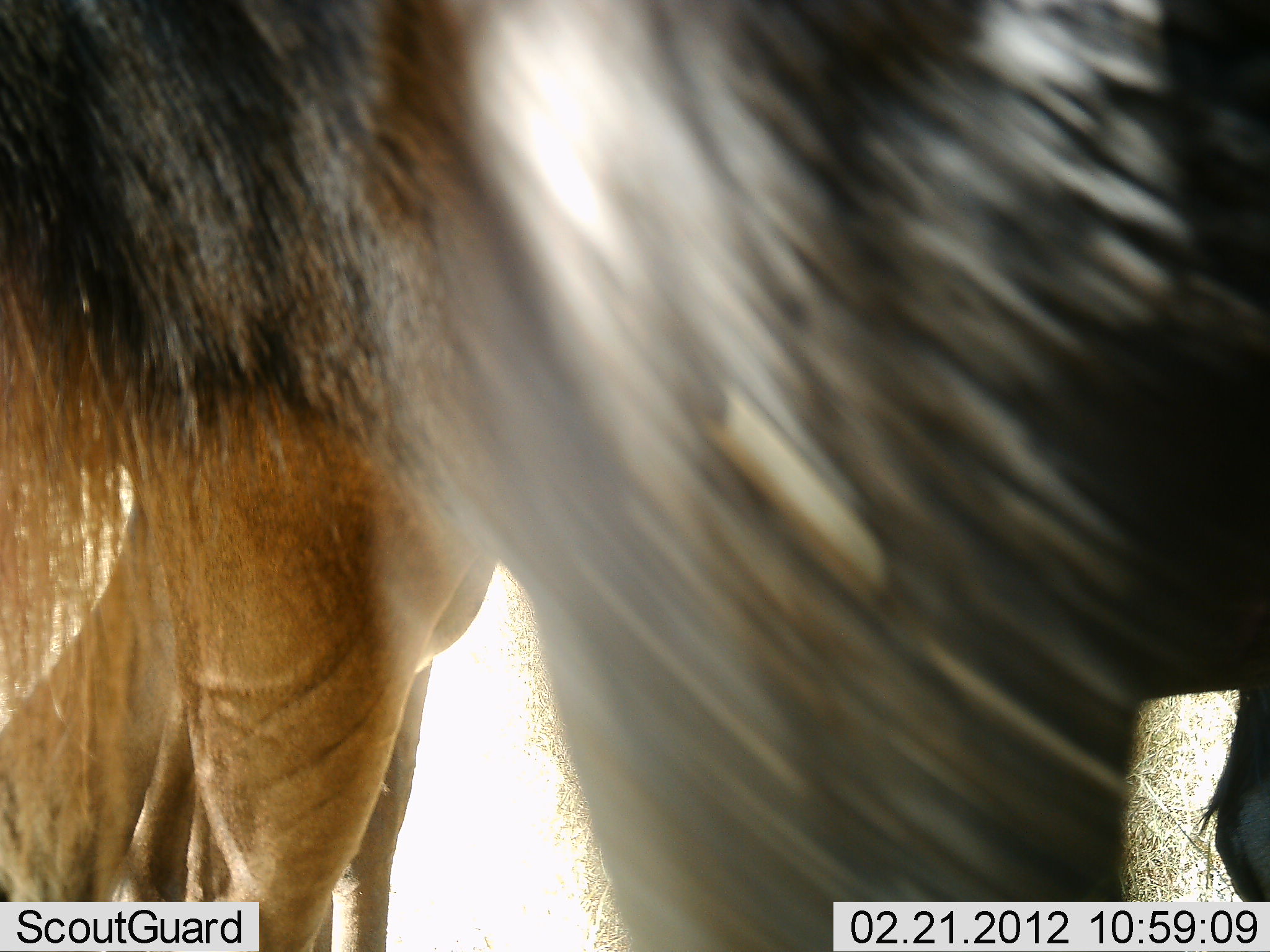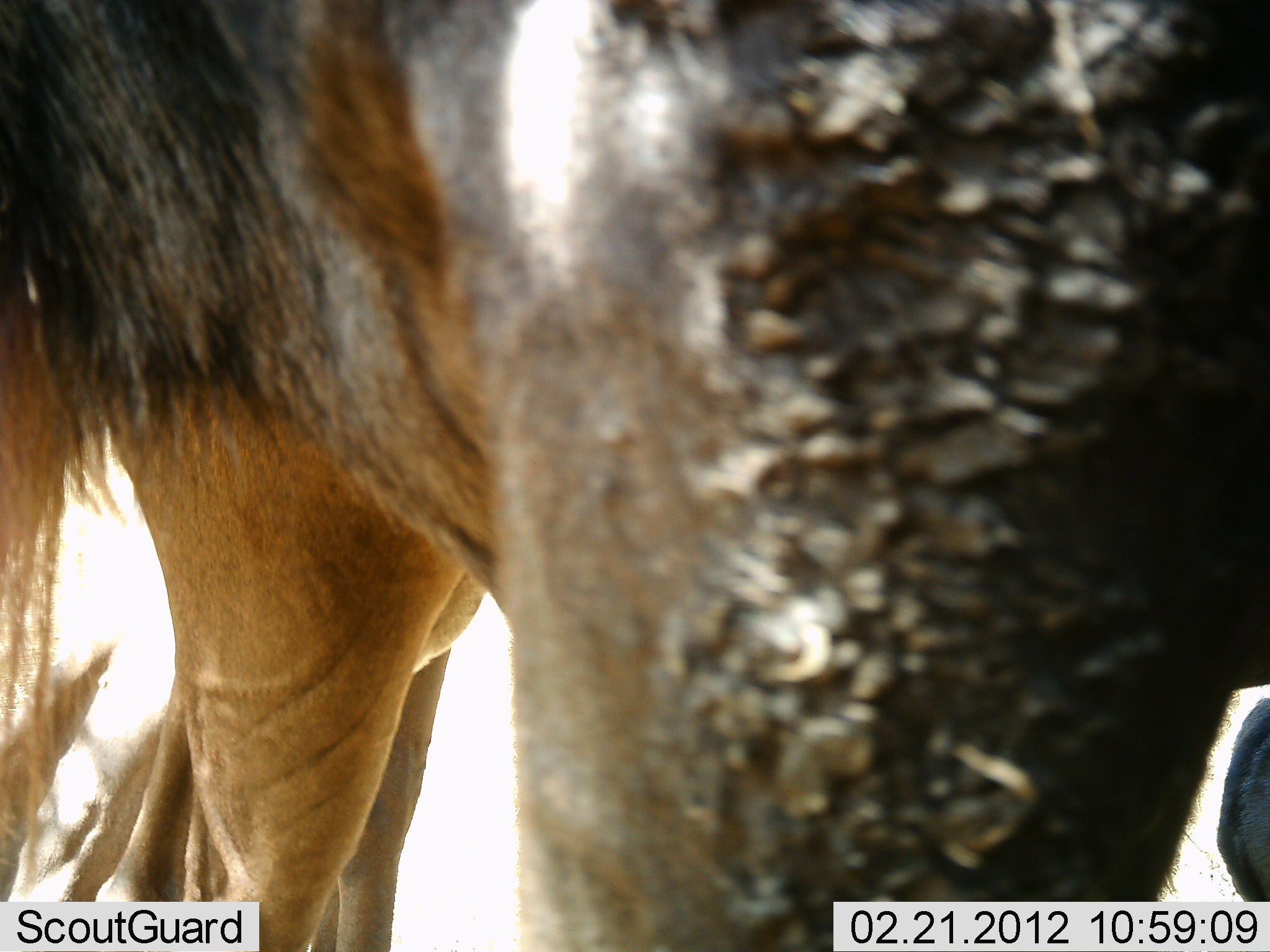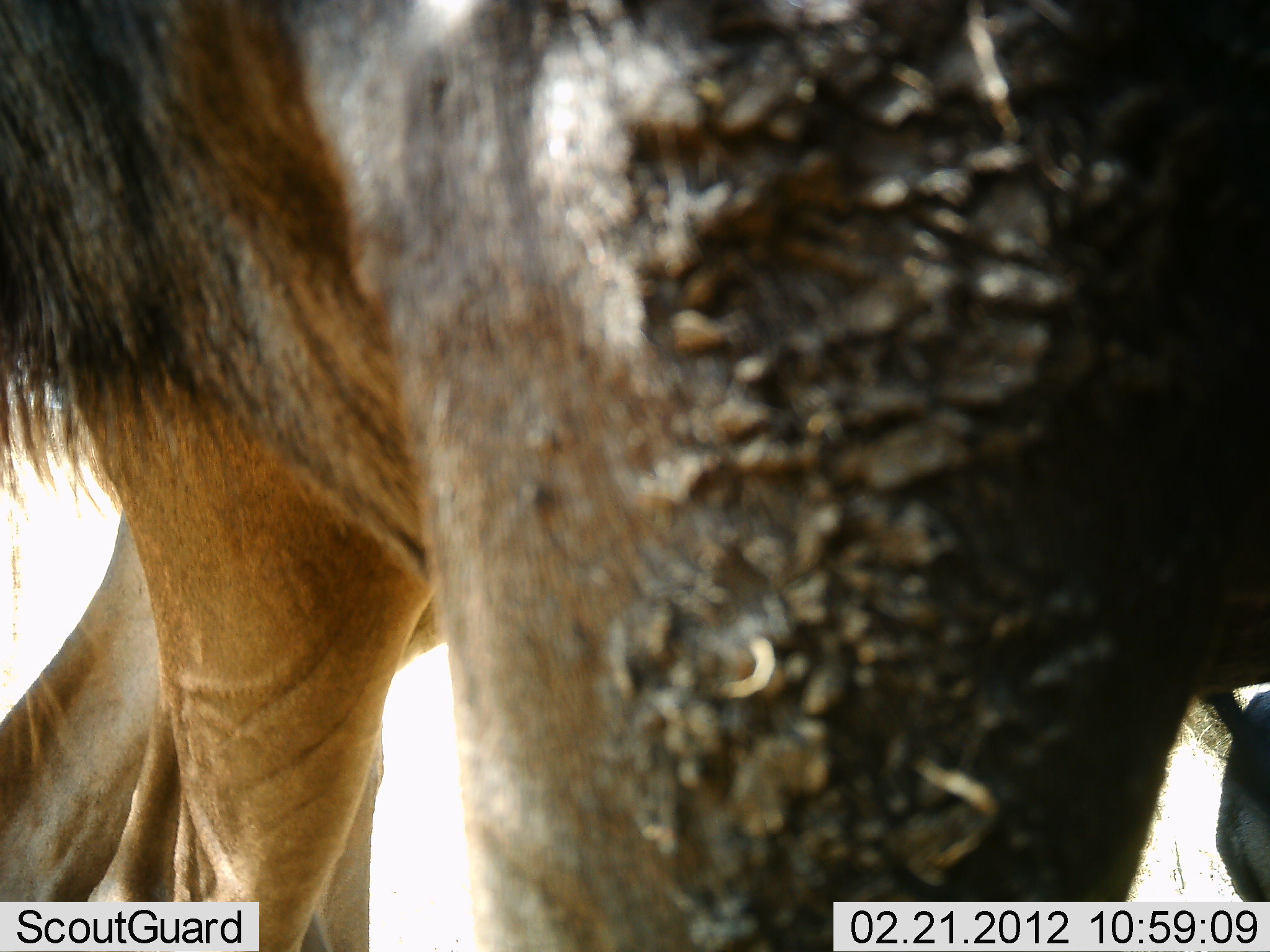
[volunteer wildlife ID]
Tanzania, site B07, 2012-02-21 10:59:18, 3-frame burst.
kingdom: Animalia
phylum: Chordata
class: Mammalia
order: Artiodactyla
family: Bovidae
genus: Connochaetes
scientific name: Connochaetes taurinus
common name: blue wildebeest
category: wildebeest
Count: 2.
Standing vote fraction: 88%.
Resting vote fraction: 24%.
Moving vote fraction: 6%.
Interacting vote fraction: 6%.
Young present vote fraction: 0%.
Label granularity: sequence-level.